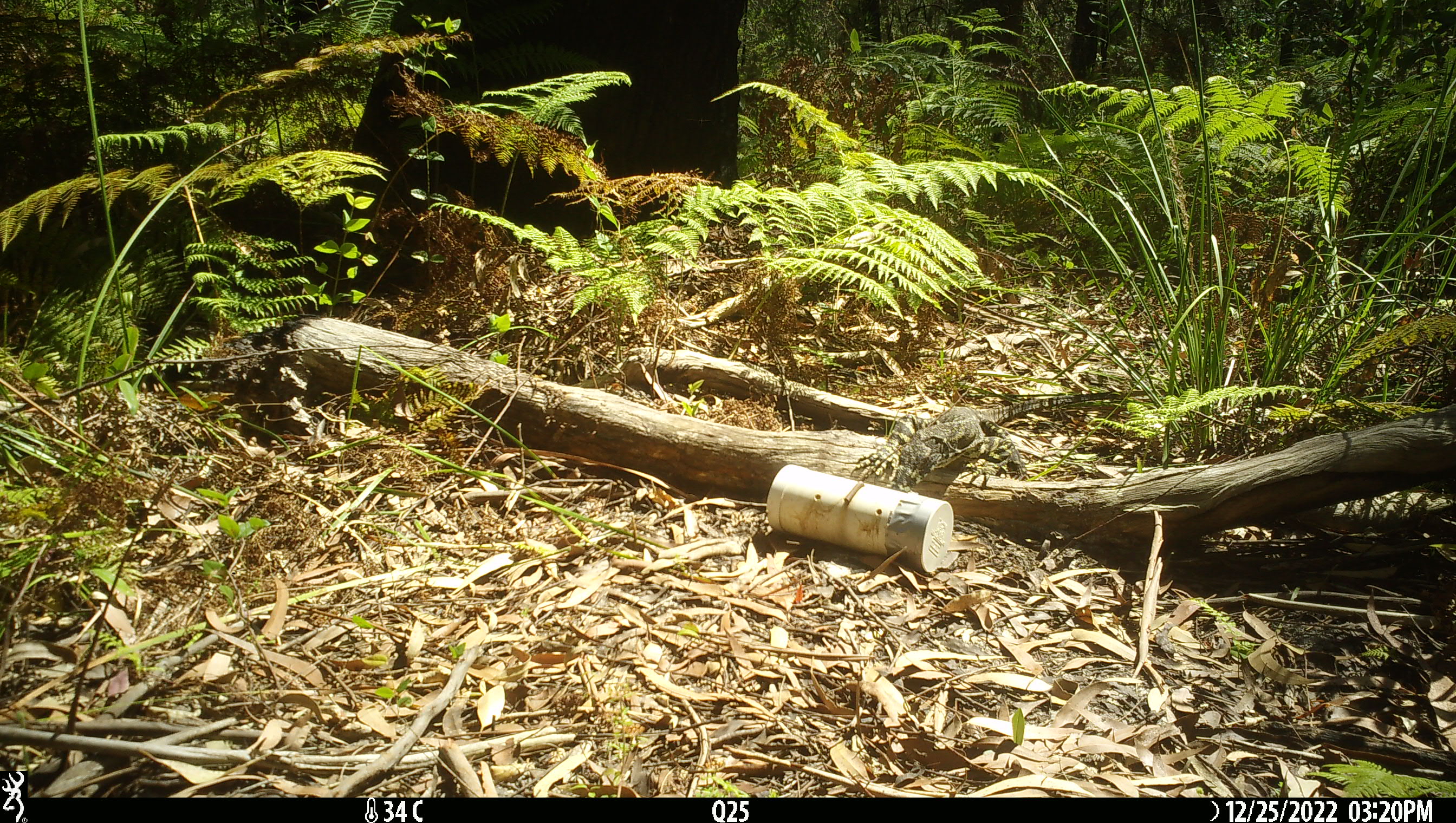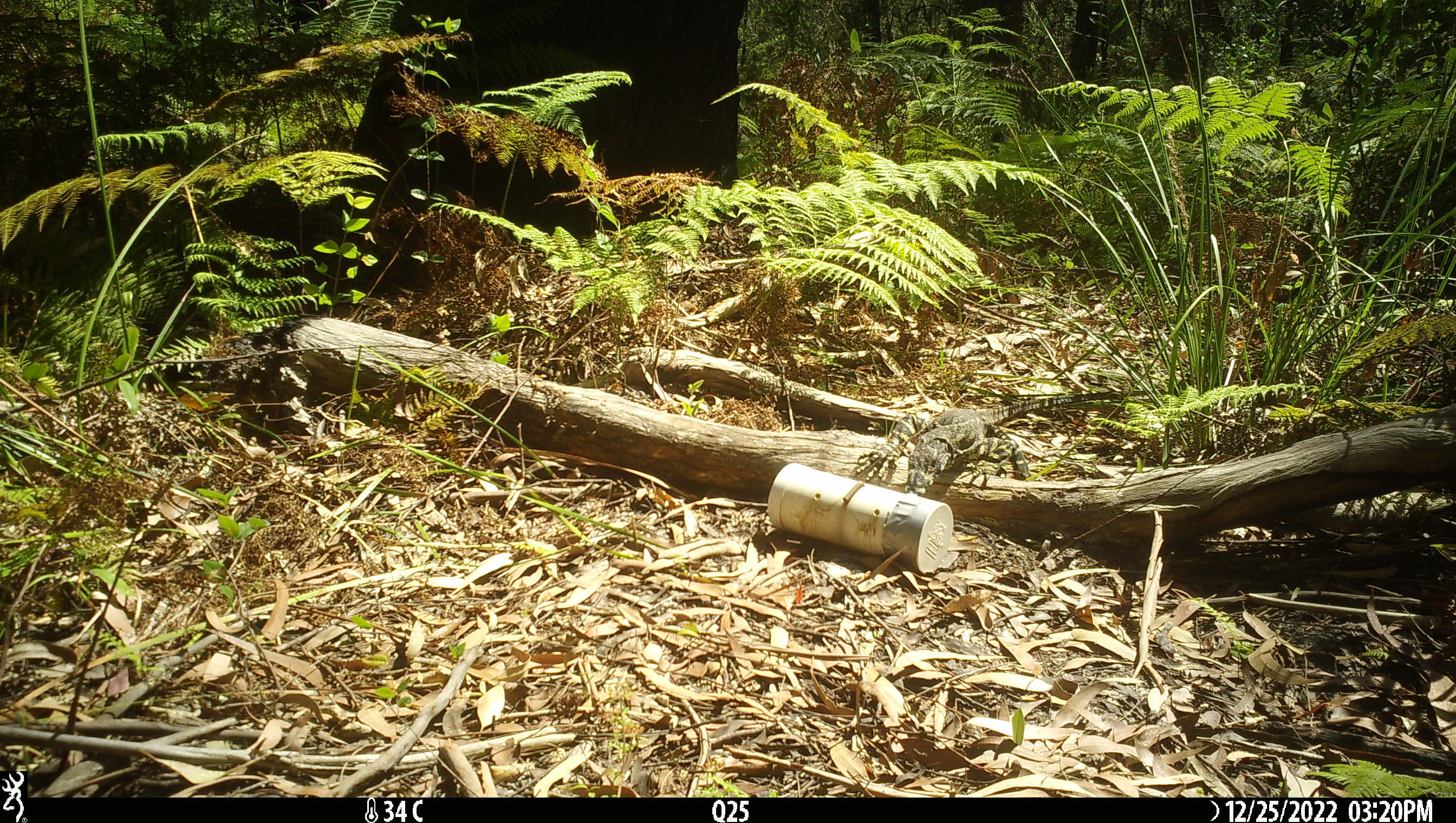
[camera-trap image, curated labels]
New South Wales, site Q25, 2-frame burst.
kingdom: Animalia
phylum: Chordata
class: Reptilia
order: Squamata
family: Varanidae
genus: Varanus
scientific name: Varanus varius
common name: lace monitor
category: goanna